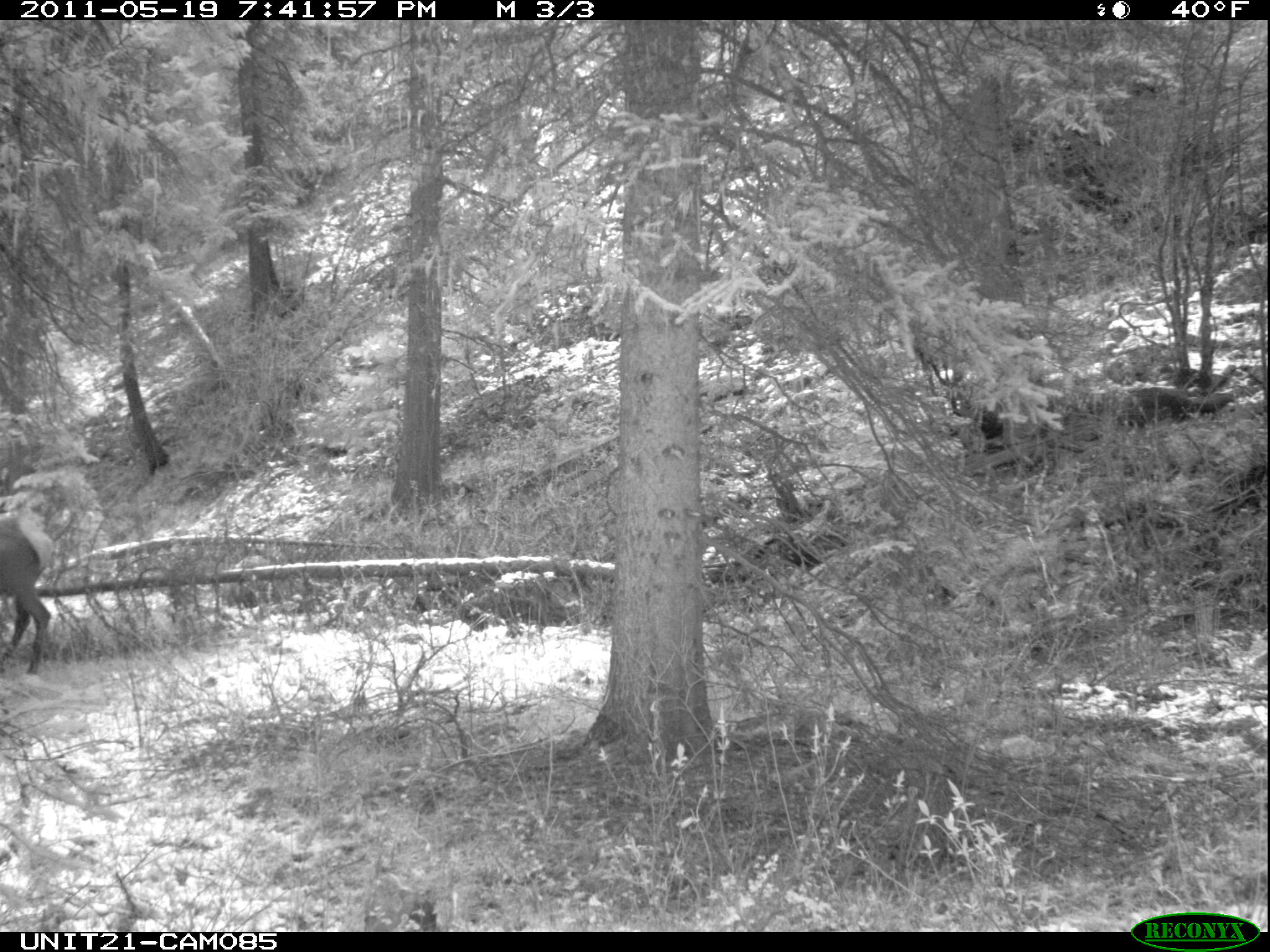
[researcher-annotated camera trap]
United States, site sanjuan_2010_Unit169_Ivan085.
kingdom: Animalia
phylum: Chordata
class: Mammalia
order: Artiodactyla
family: Cervidae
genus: Cervus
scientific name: Cervus elaphus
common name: red deer